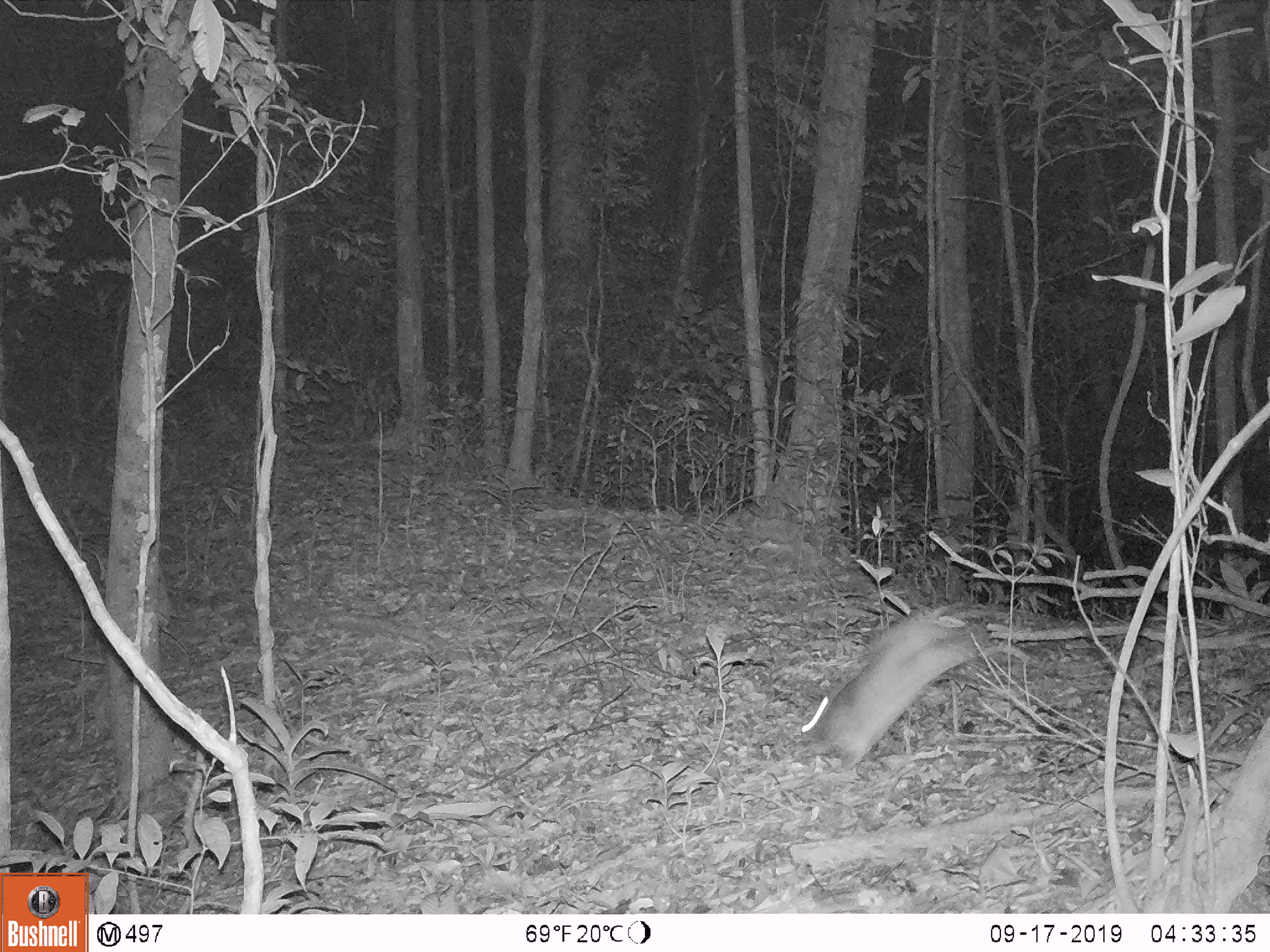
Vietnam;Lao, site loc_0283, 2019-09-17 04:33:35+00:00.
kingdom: Animalia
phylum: Chordata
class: Mammalia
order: Lagomorpha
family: Leporidae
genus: Nesolagus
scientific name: Nesolagus timminsi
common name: annamite striped rabbit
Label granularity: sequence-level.